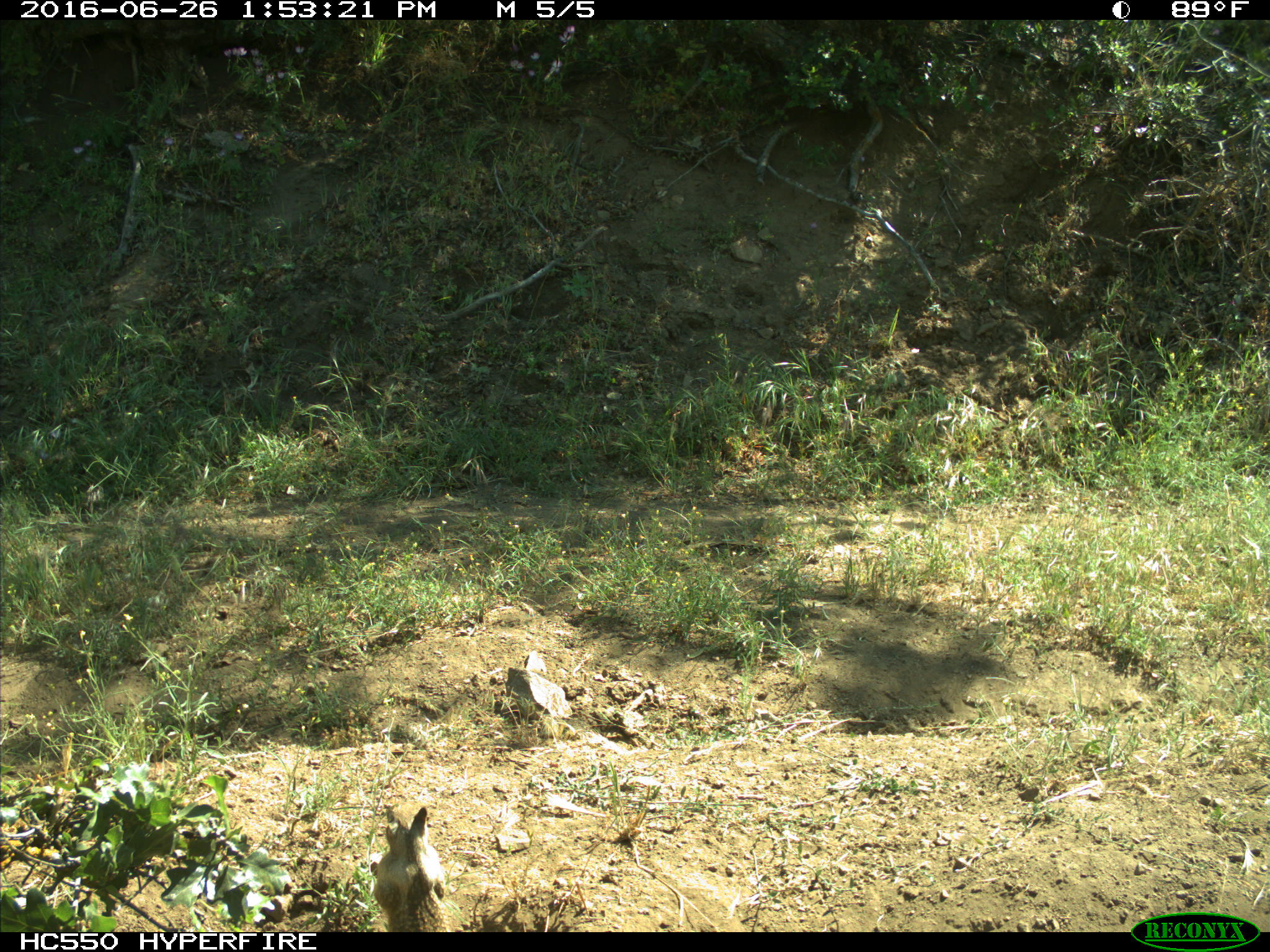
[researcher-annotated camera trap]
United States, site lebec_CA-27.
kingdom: Animalia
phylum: Chordata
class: Mammalia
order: Rodentia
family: Sciuridae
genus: Otospermophilus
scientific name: Otospermophilus beecheyi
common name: california ground squirrel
Otospermophilus beecheyi (california ground squirrel).